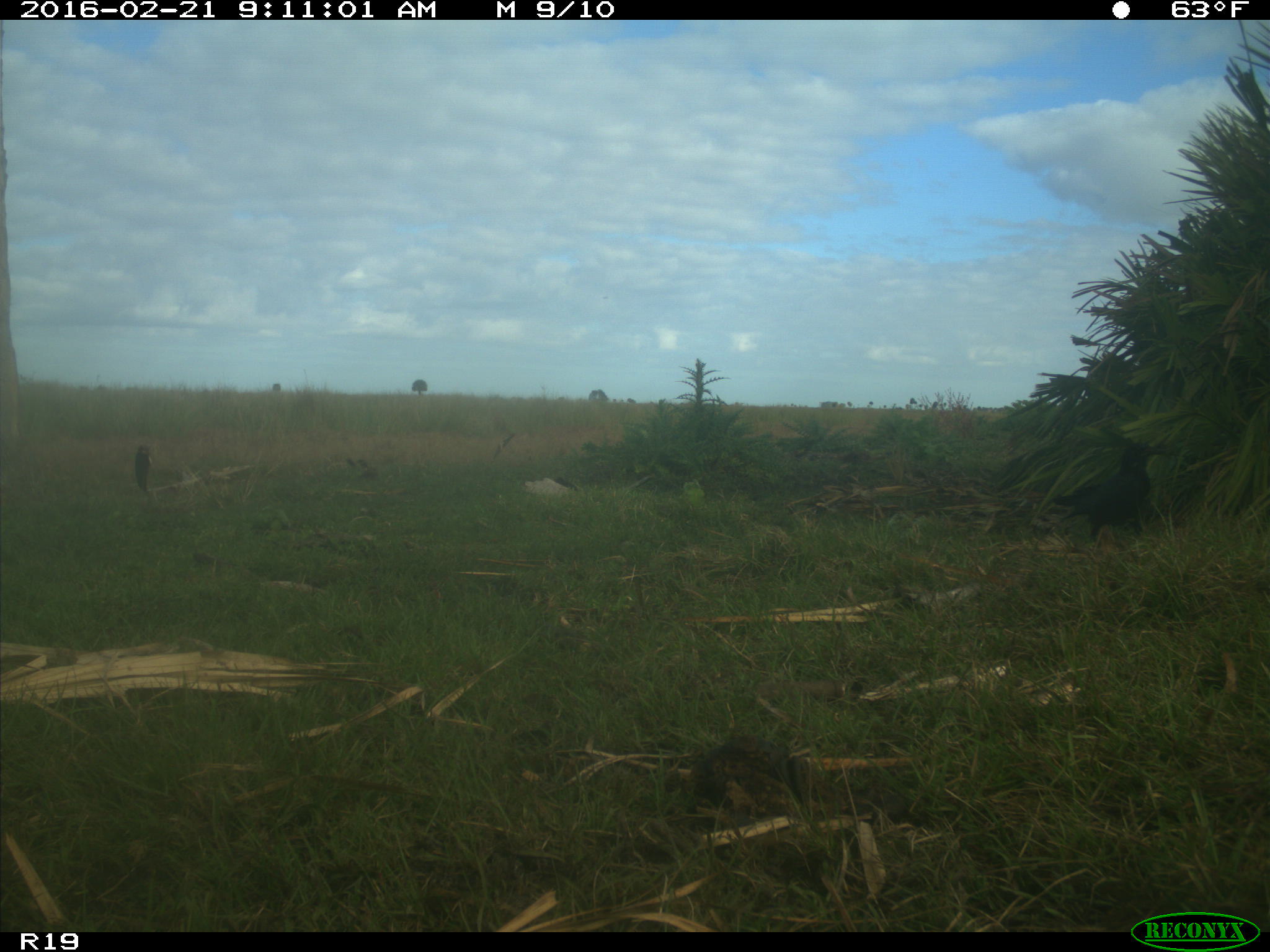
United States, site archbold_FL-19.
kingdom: Animalia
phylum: Chordata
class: Aves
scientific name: Aves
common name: birds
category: unidentified bird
Unidentified bird (birds) (Aves).